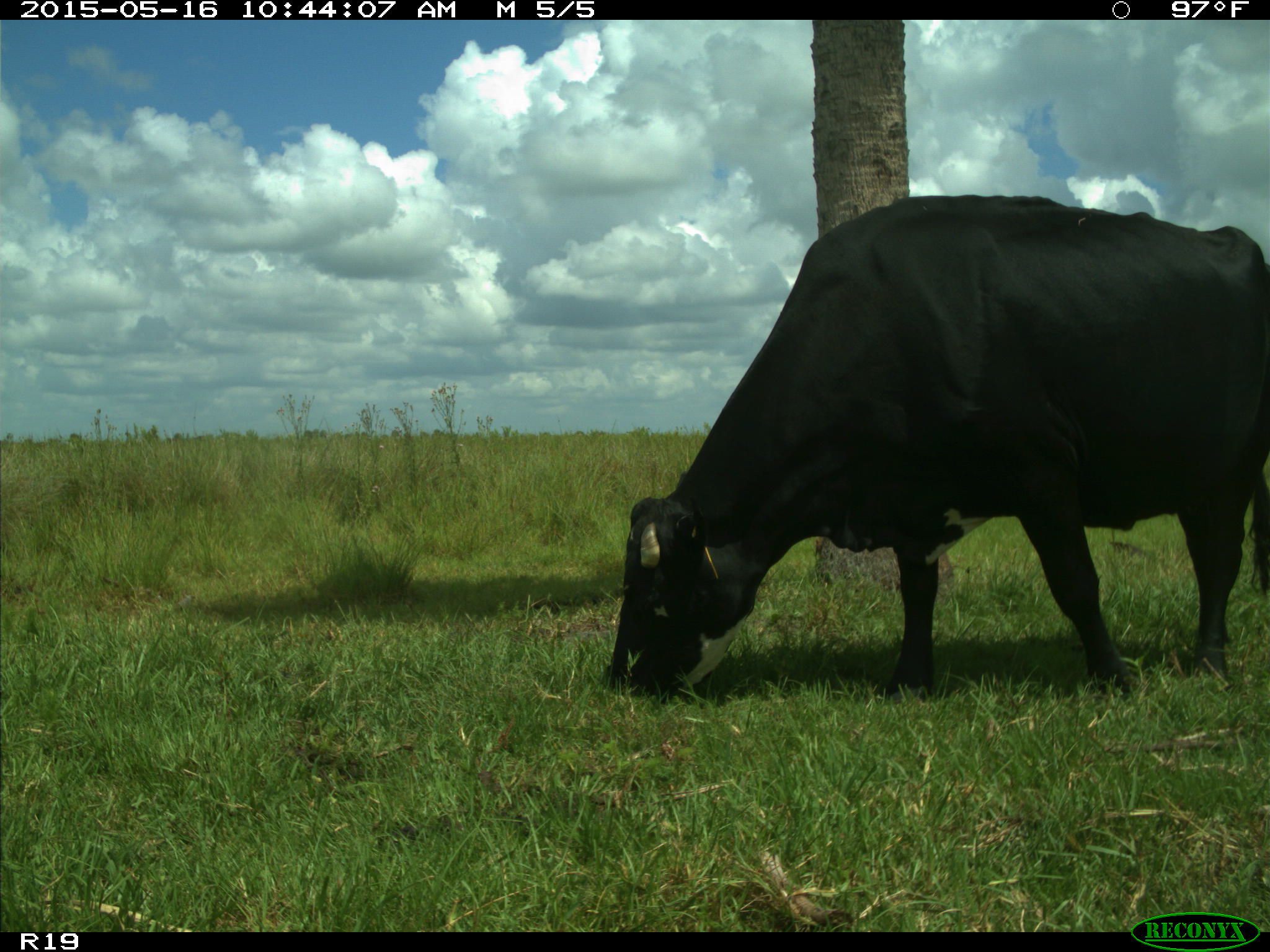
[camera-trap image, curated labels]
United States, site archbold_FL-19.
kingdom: Animalia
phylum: Chordata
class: Mammalia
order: Artiodactyla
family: Bovidae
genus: Bos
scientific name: Bos taurus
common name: domestic cow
Bos taurus (domestic cow).